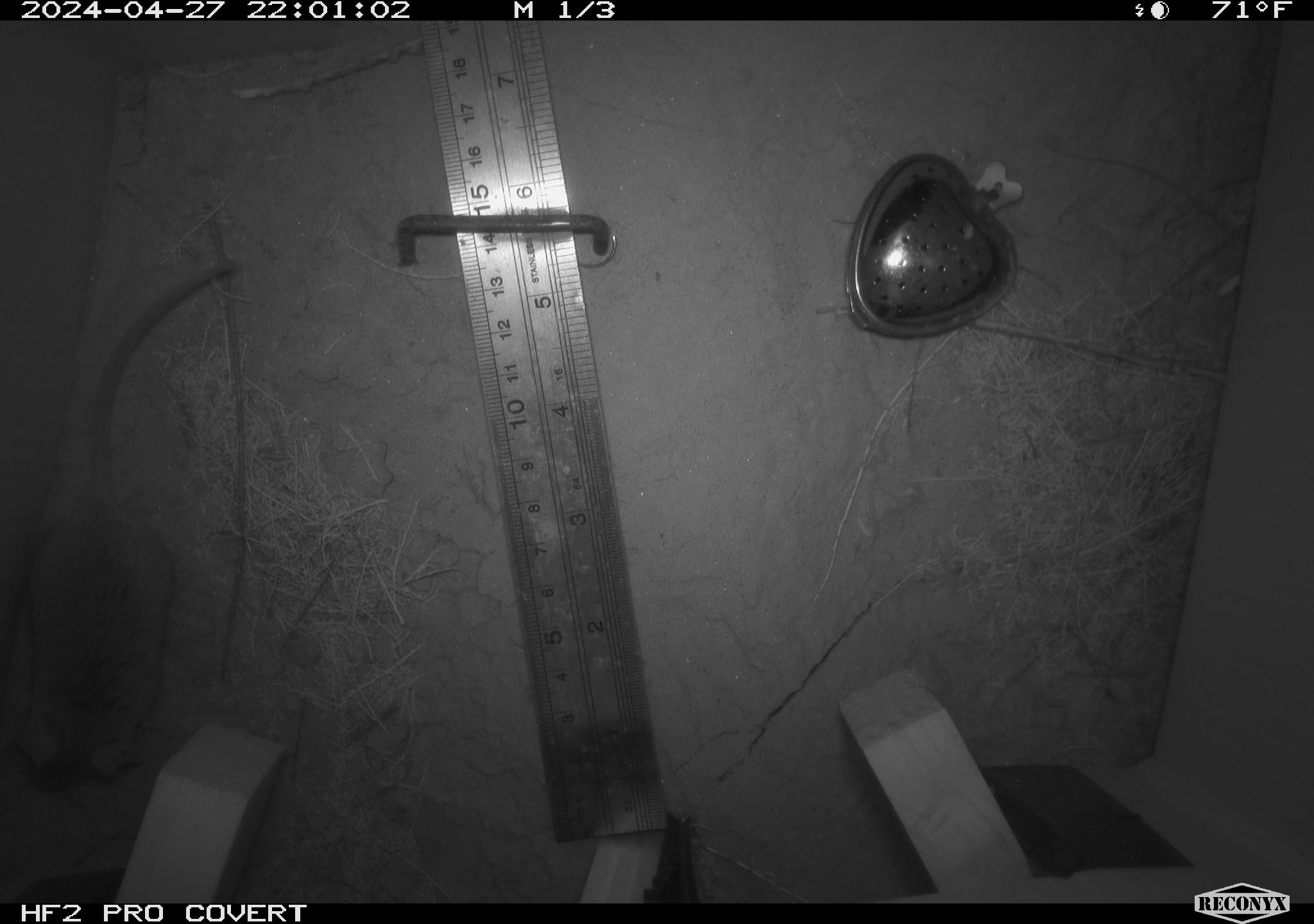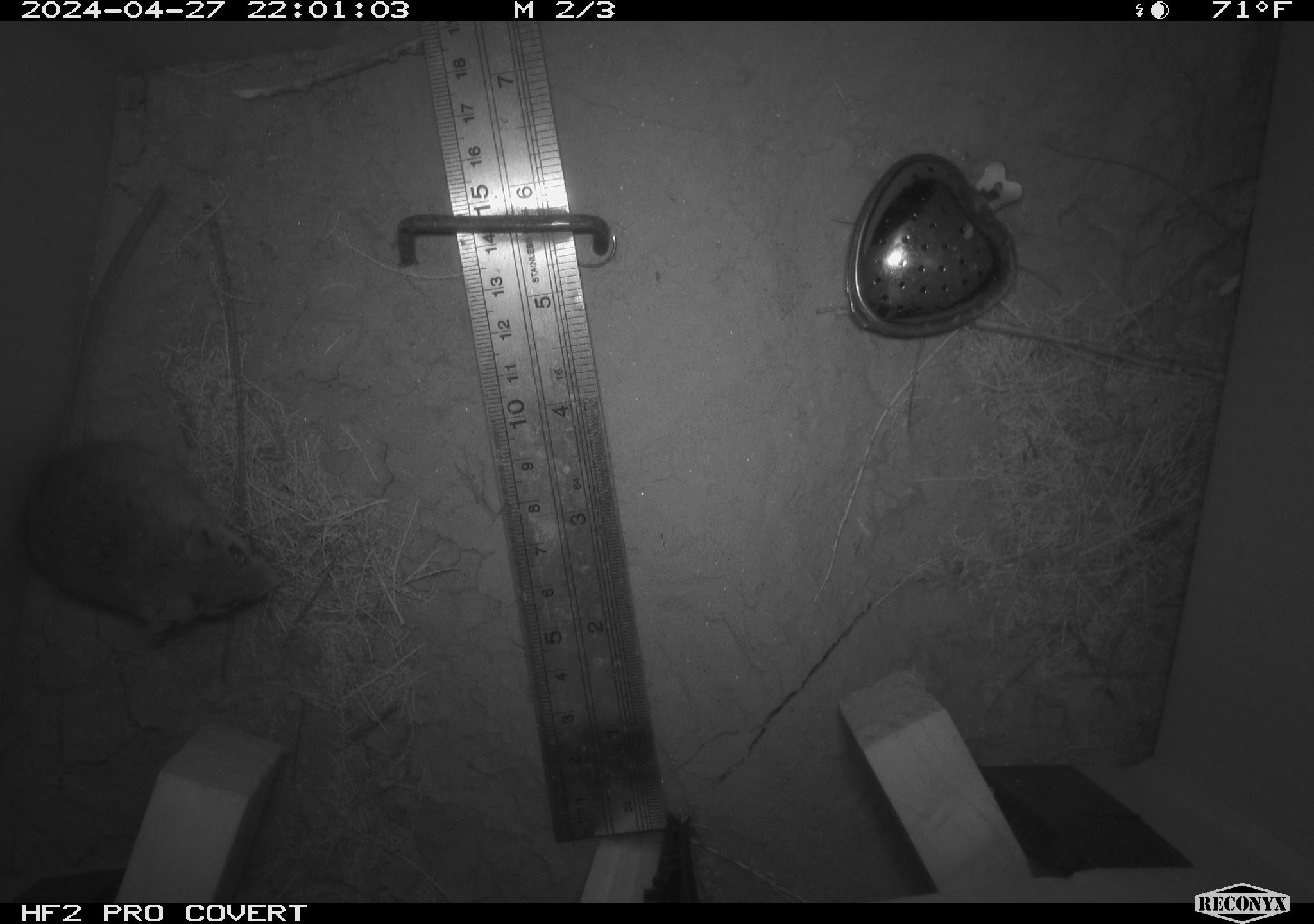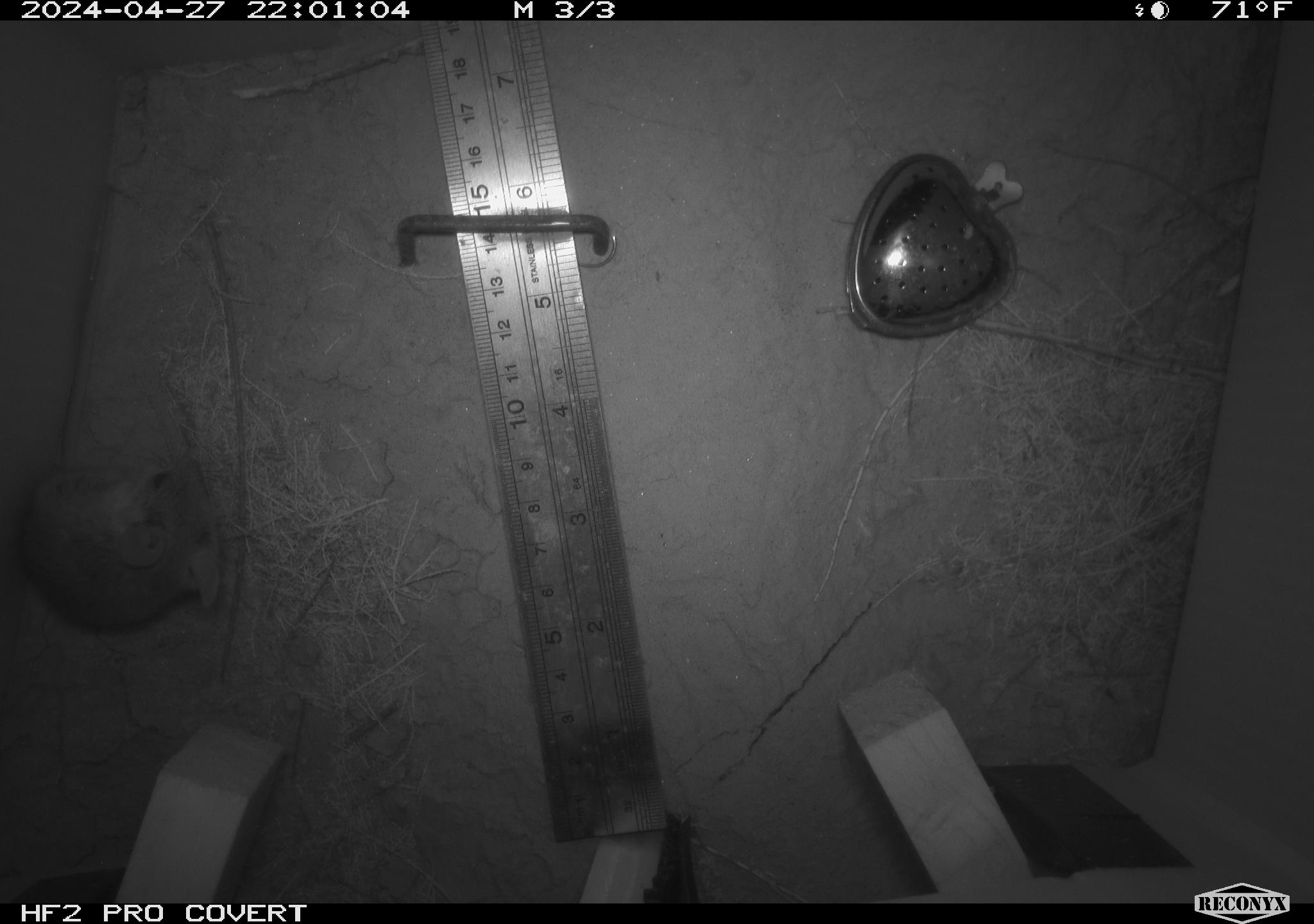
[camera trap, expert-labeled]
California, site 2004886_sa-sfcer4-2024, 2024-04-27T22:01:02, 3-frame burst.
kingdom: Animalia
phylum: Chordata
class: Mammalia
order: Rodentia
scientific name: Rodentia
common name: mouse species